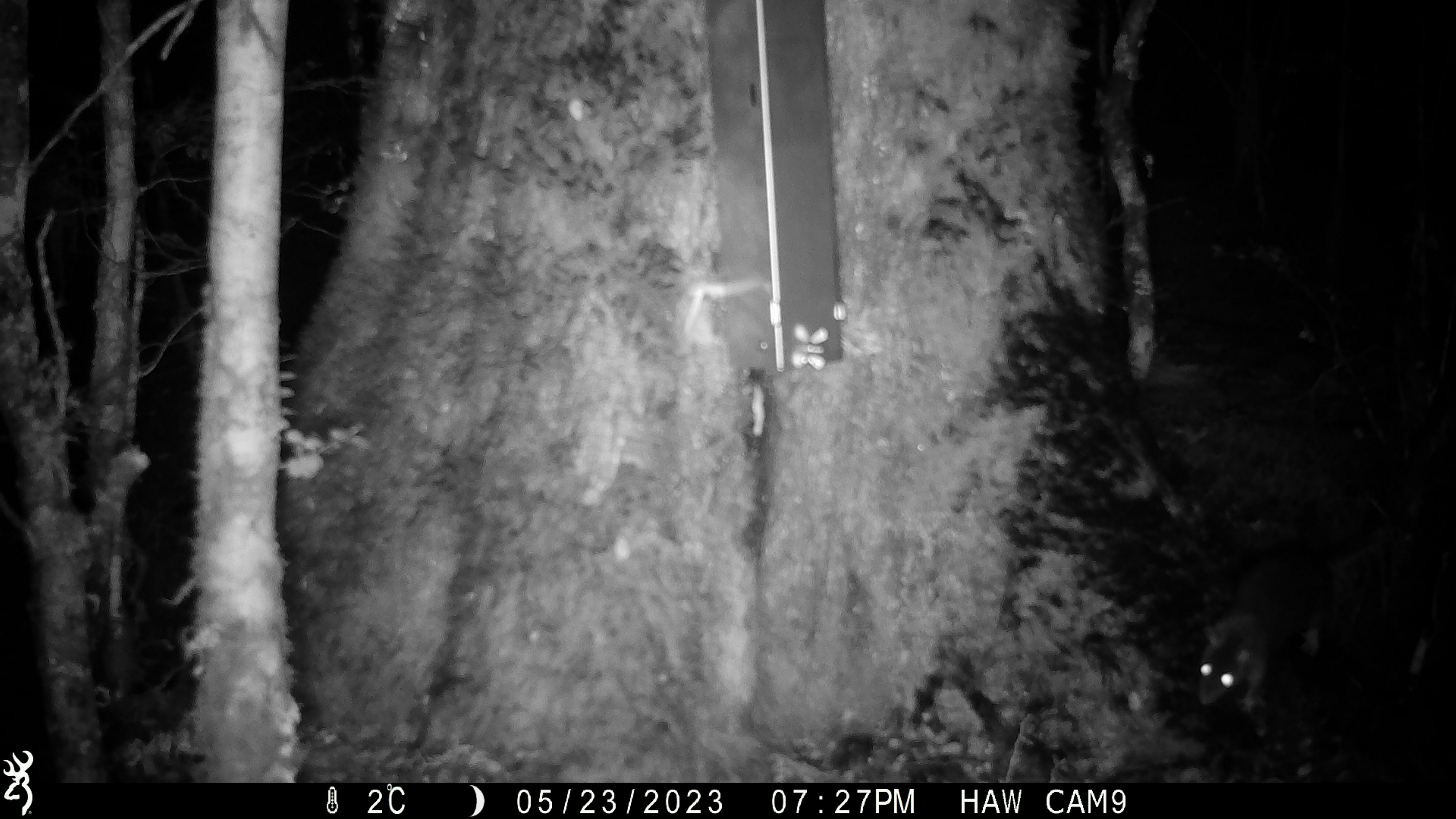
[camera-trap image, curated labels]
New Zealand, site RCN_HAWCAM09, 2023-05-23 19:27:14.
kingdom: Animalia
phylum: Chordata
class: Mammalia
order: Rodentia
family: Muridae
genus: Rattus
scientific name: Rattus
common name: rat